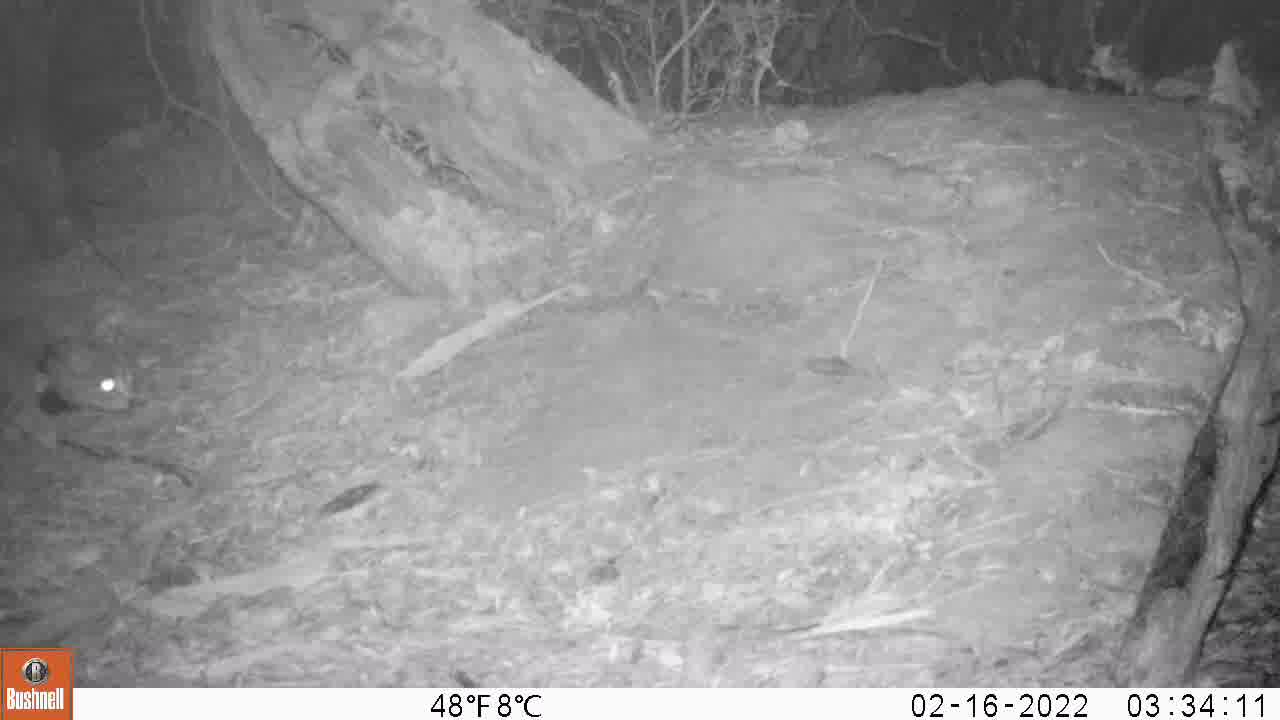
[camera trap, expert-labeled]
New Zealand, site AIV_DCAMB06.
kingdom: Animalia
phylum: Chordata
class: Mammalia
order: Carnivora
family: Felidae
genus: Felis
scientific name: Felis catus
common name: domestic cat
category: cat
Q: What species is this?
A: Cat (domestic cat) (Felis catus).